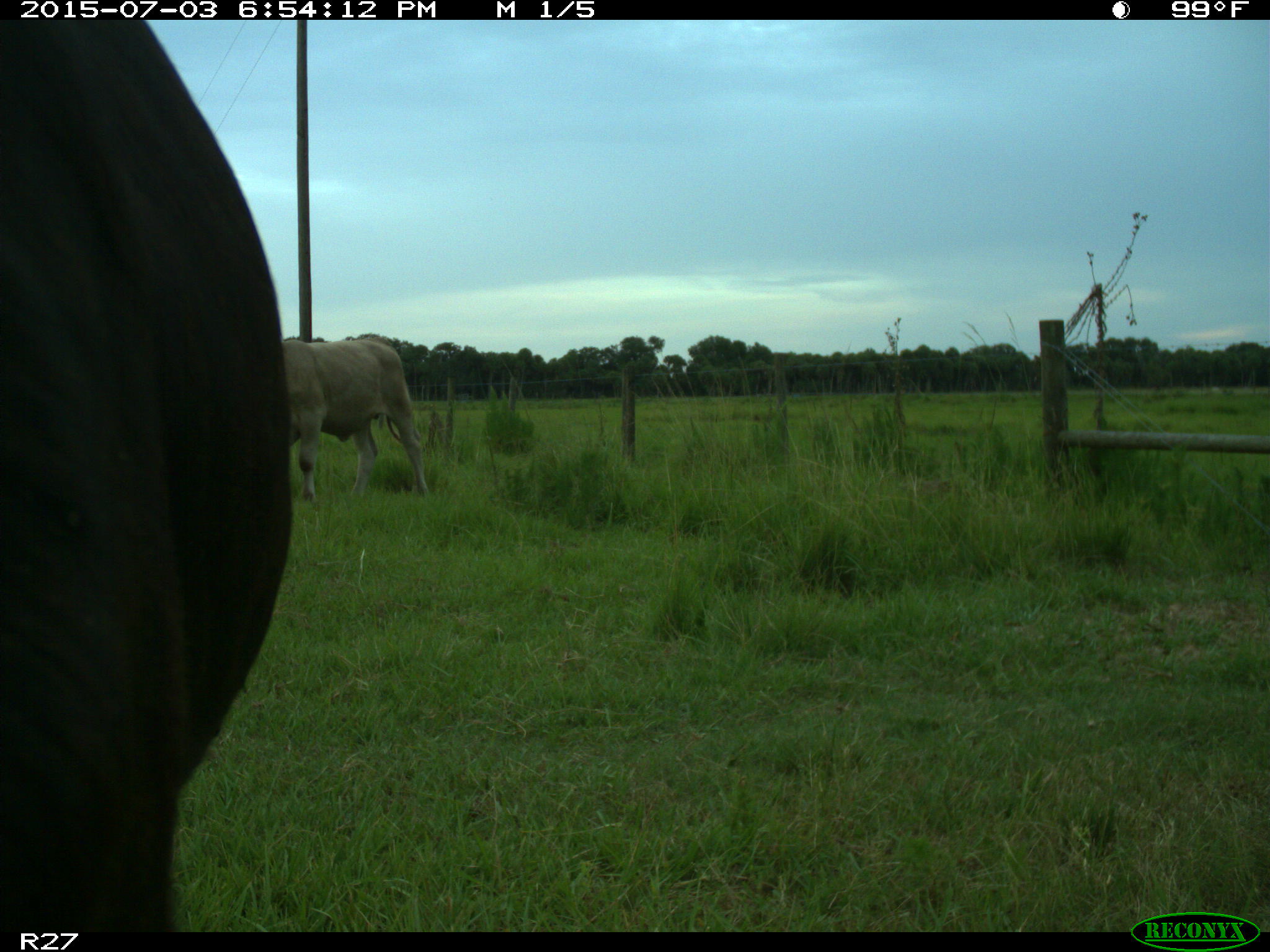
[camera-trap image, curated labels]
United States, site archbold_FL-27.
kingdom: Animalia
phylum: Chordata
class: Mammalia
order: Artiodactyla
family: Bovidae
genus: Bos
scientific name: Bos taurus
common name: domestic cow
Bos taurus (domestic cow).